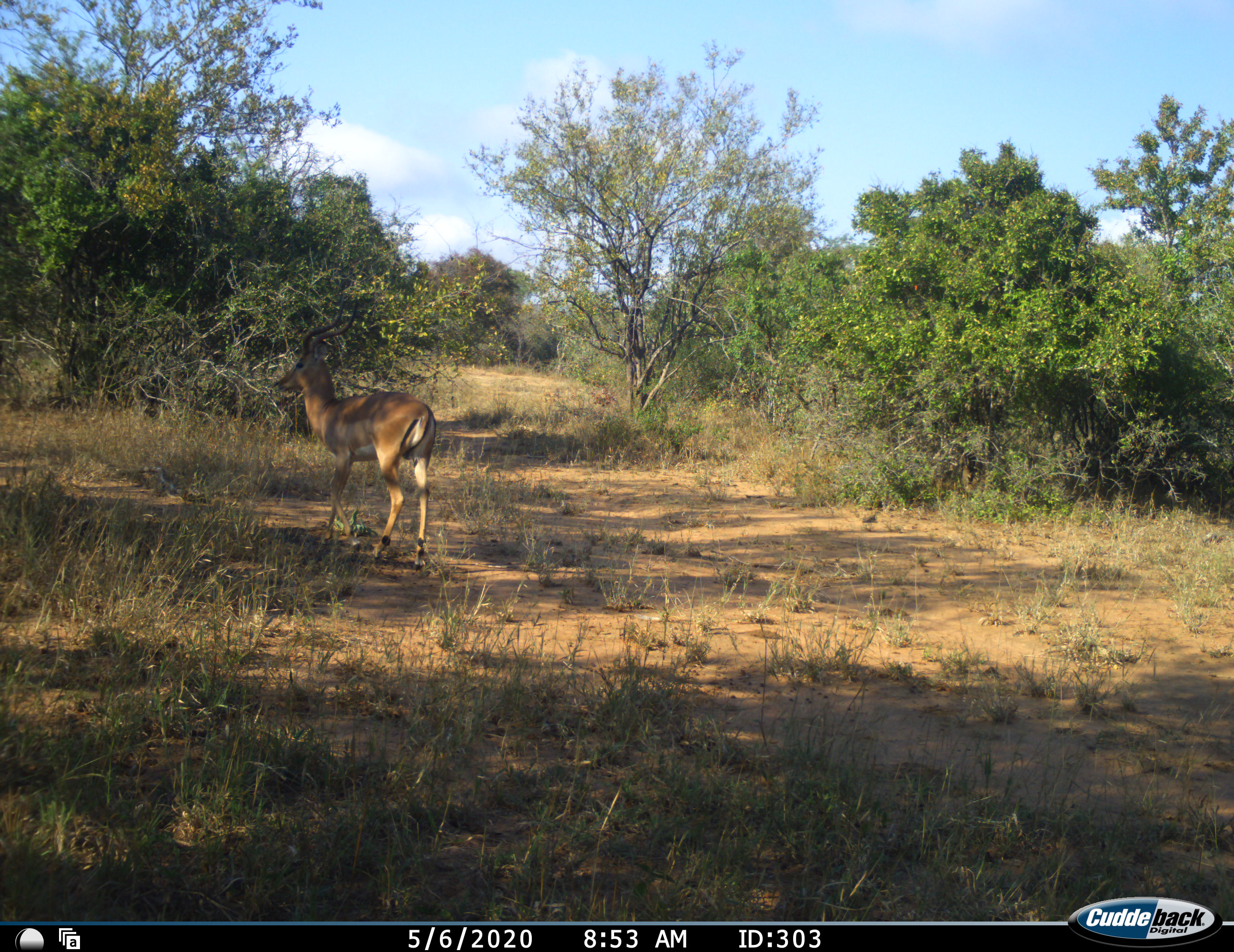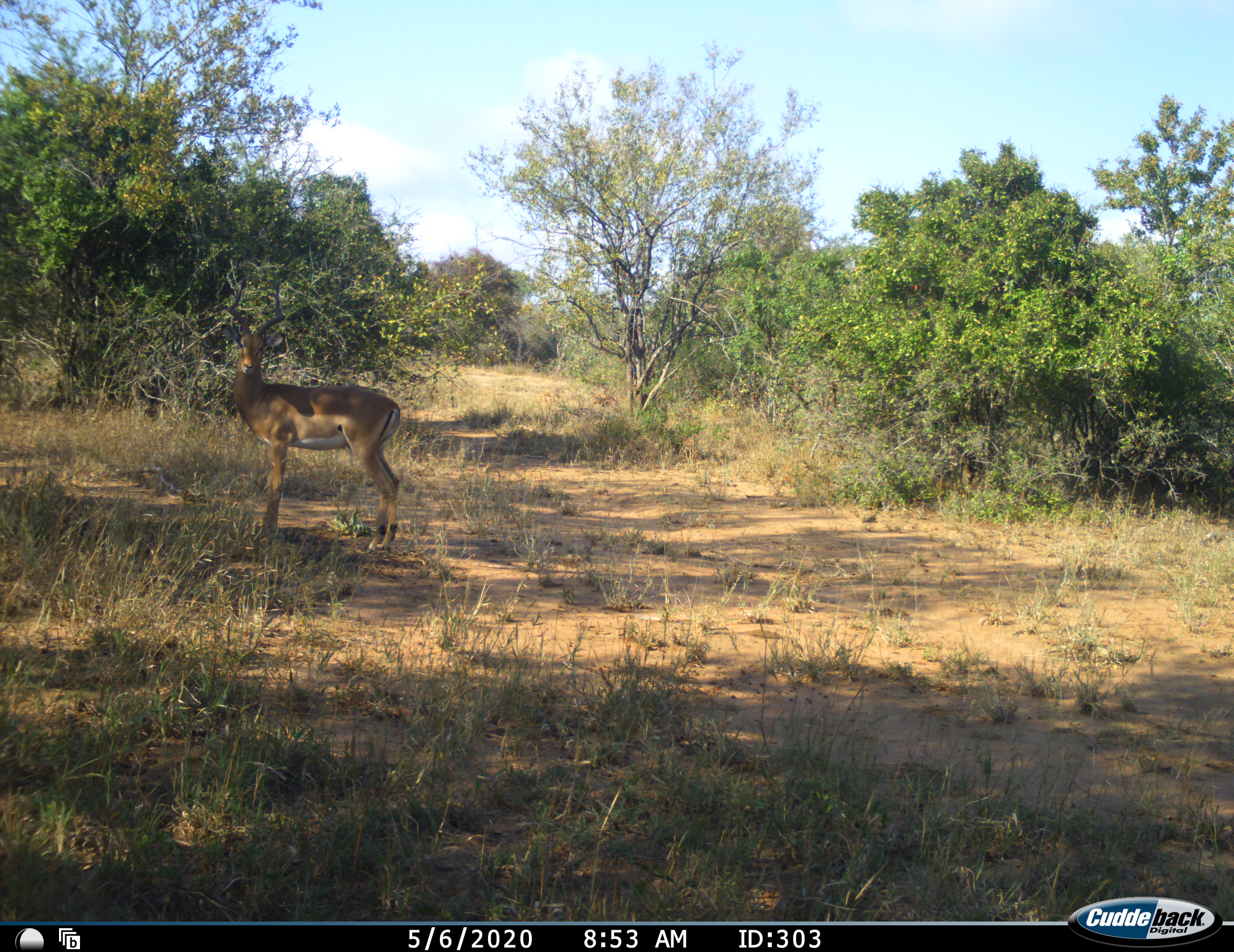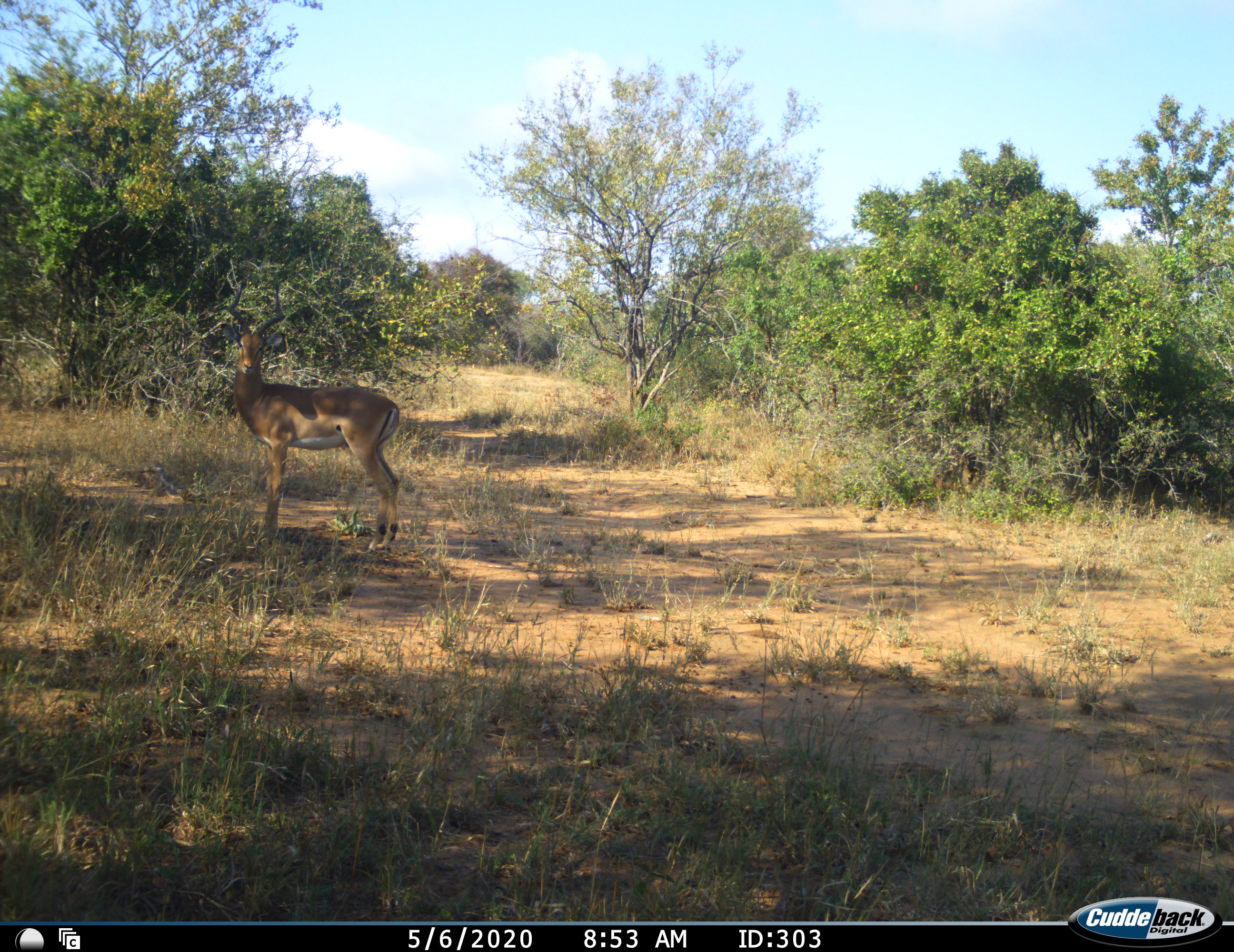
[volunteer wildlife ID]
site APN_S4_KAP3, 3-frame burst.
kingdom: Animalia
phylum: Chordata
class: Mammalia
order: Artiodactyla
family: Bovidae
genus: Aepyceros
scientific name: Aepyceros melampus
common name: impala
Impala (Aepyceros melampus), count 1. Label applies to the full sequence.